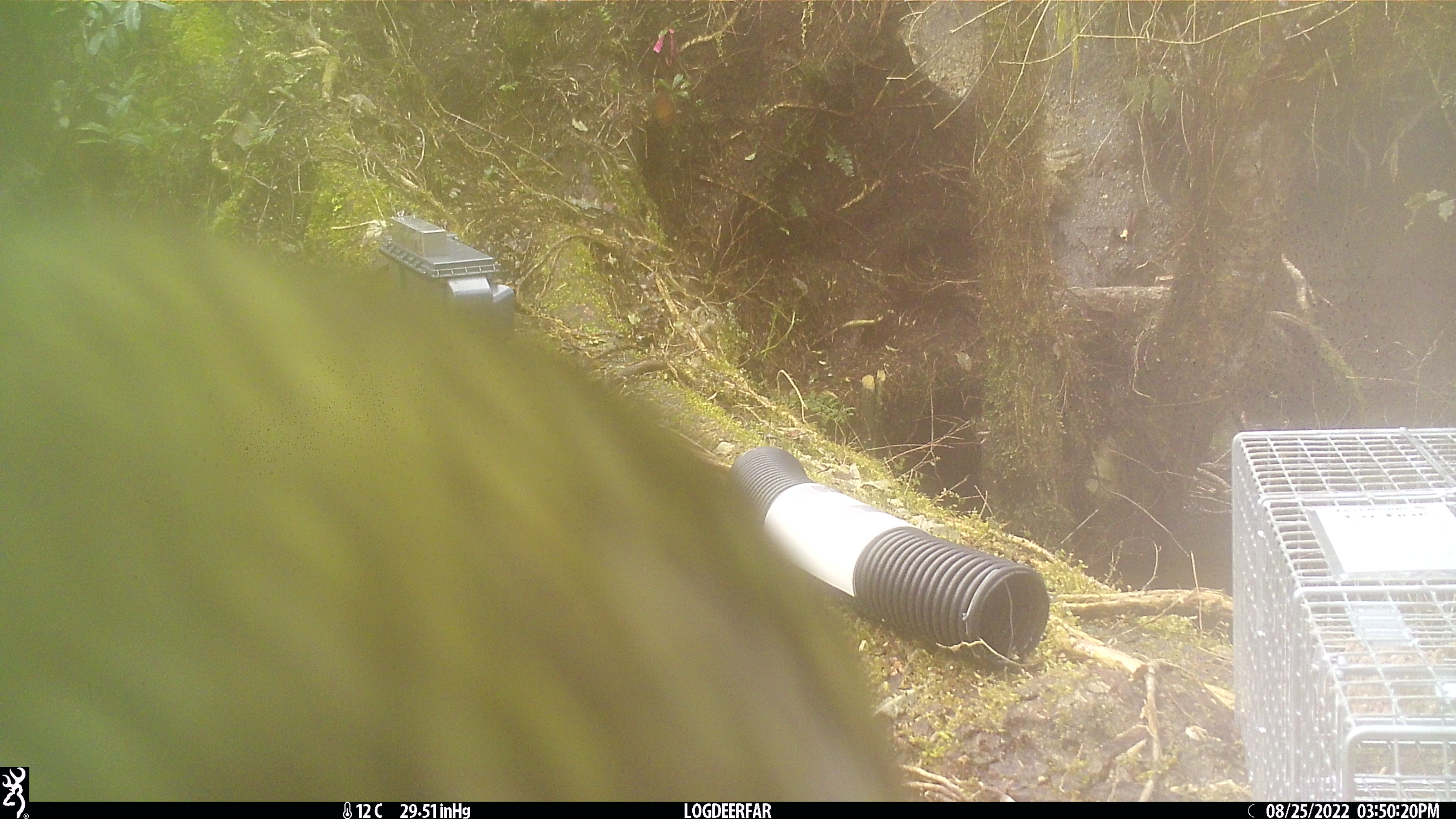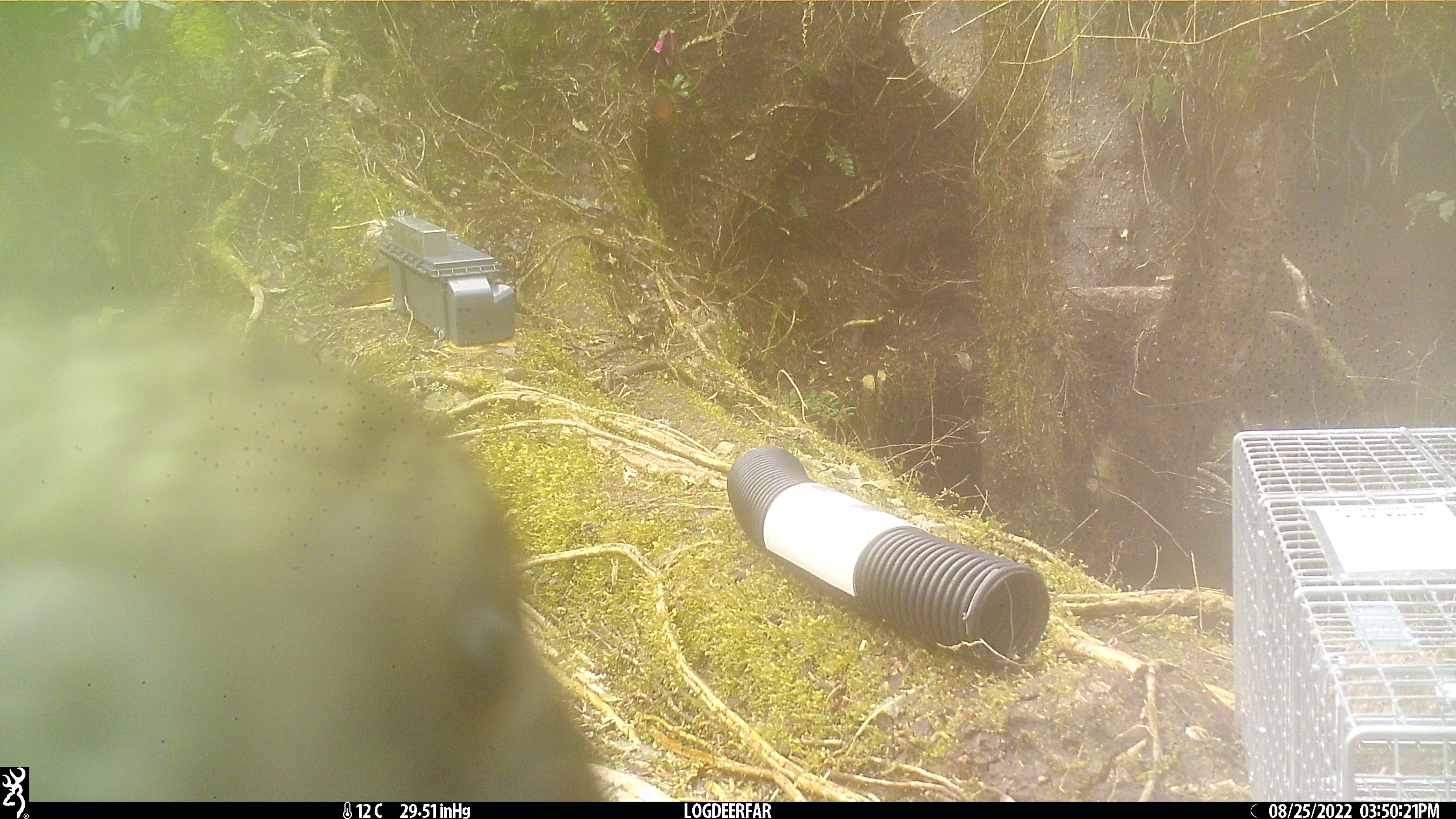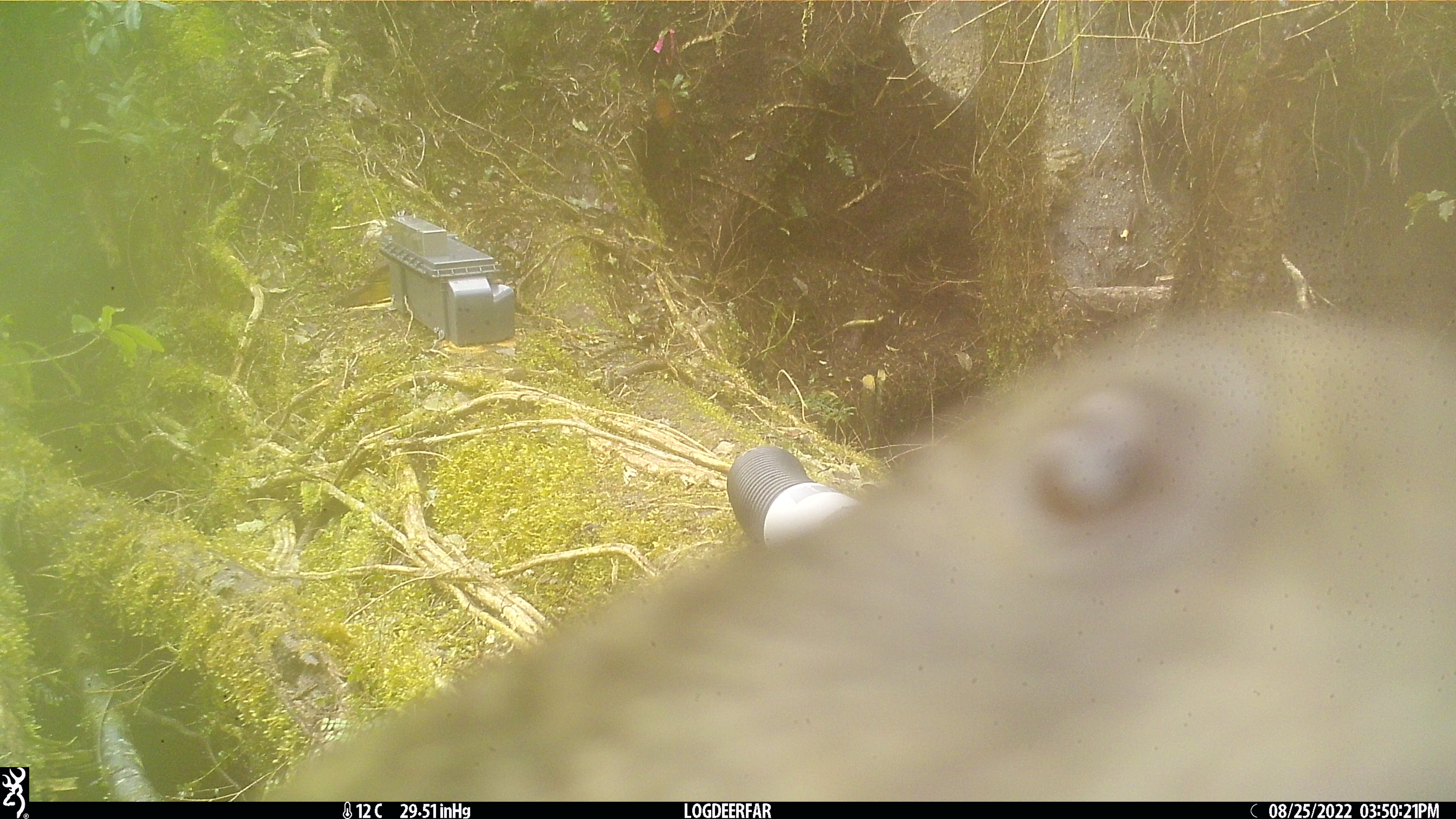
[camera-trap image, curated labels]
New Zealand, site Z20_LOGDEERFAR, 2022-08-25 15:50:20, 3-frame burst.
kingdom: Animalia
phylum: Chordata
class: Aves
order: Psittaciformes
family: Strigopidae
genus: Nestor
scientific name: Nestor notabilis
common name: kea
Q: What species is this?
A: Kea (Nestor notabilis).